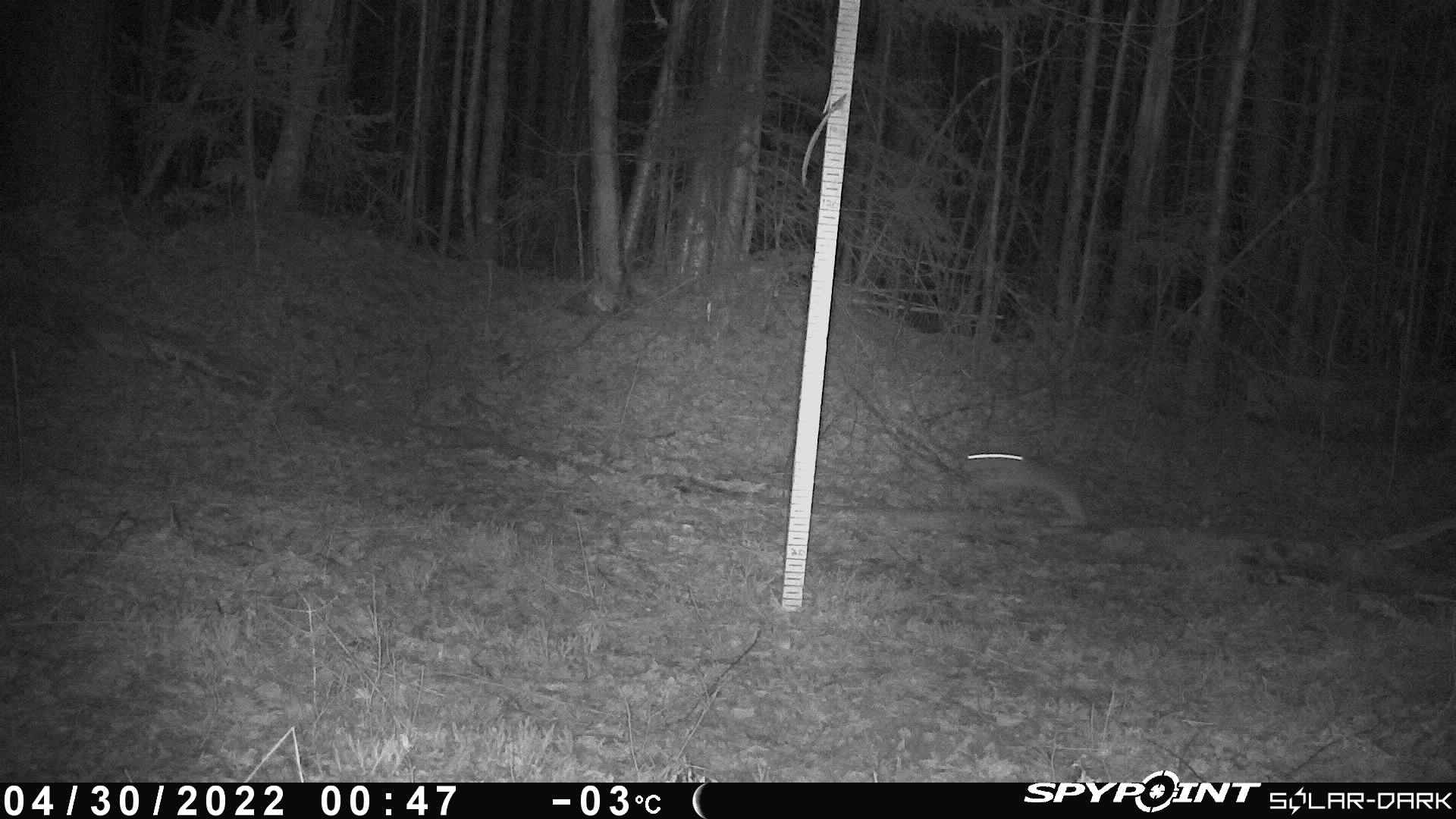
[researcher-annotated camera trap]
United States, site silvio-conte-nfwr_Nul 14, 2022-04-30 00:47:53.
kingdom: Animalia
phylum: Chordata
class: Mammalia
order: Lagomorpha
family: Leporidae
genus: Lepus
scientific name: Lepus americanus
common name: snowshoe hare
Snowshoe hare (Lepus americanus).